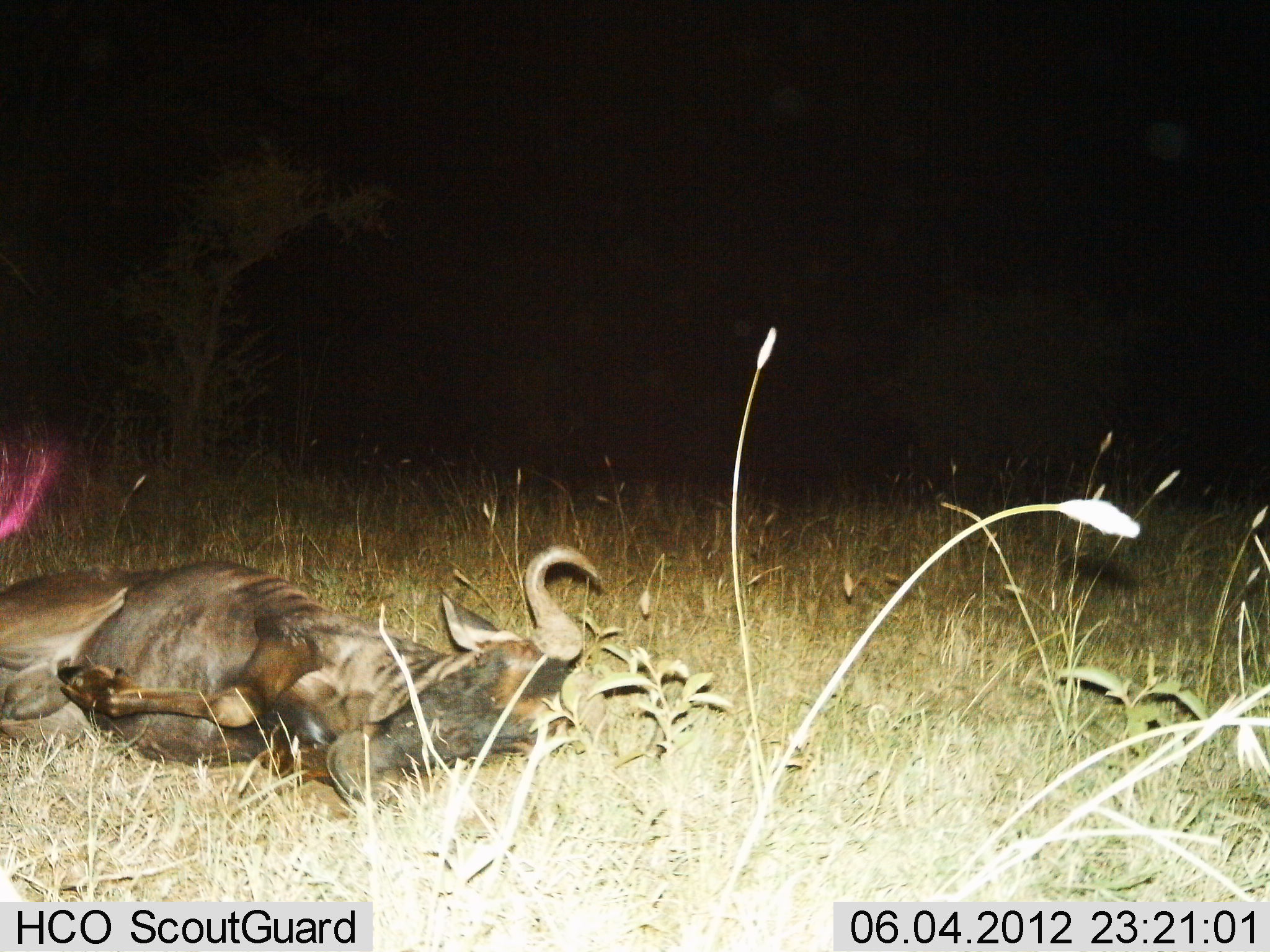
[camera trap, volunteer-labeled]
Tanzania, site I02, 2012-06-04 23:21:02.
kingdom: Animalia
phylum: Chordata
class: Mammalia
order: Artiodactyla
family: Bovidae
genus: Connochaetes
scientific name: Connochaetes taurinus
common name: blue wildebeest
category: wildebeest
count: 1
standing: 0%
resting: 100%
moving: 0%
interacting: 0%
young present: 0%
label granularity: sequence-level